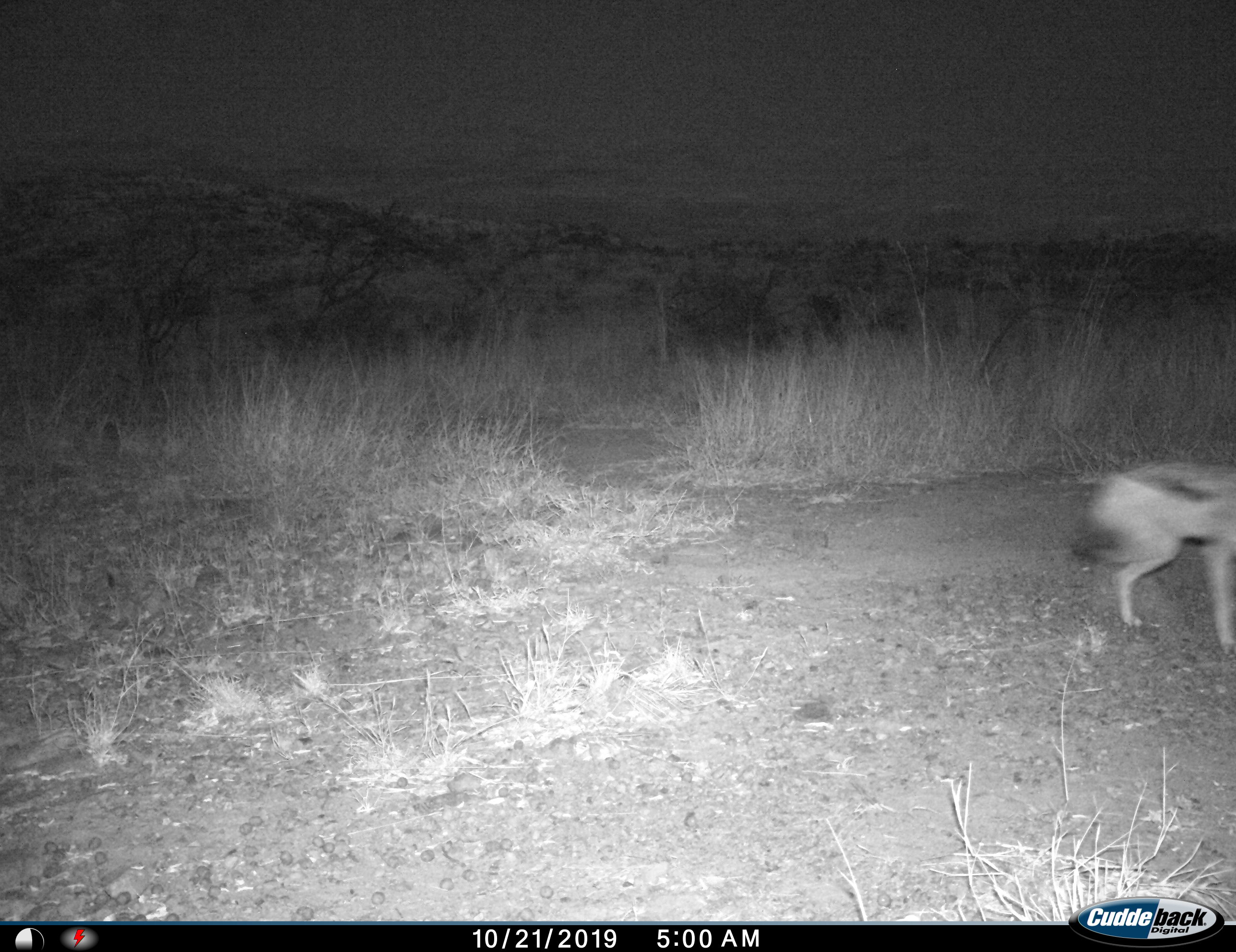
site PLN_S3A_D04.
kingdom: Animalia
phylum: Chordata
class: Mammalia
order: Carnivora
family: Canidae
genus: Lupulella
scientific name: Lupulella mesomelas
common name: black-backed jackal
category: jackalblackbacked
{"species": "jackalblackbacked (black-backed jackal) (Lupulella mesomelas)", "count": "1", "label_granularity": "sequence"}